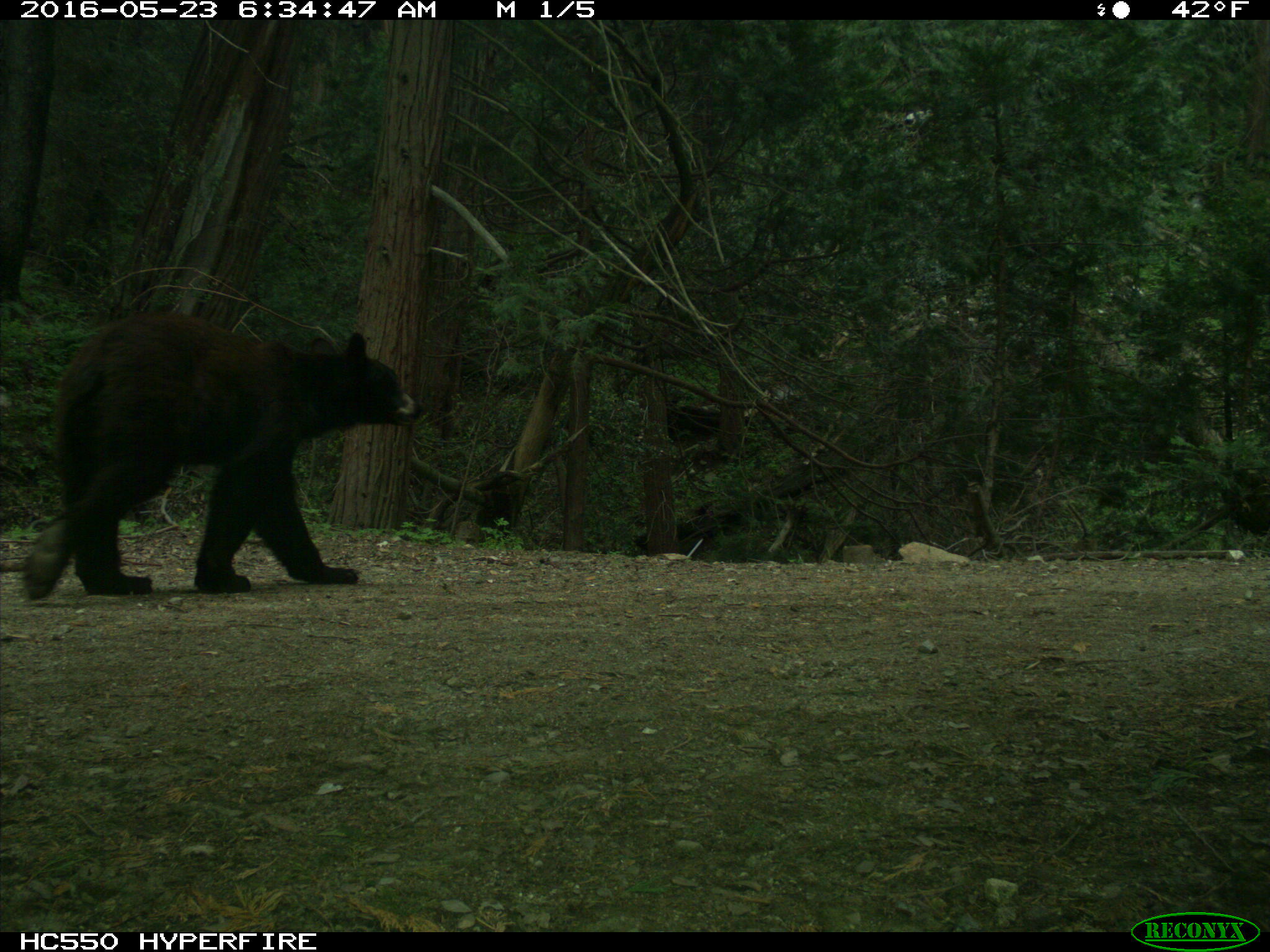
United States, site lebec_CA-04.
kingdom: Animalia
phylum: Chordata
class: Mammalia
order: Carnivora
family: Ursidae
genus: Ursus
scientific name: Ursus americanus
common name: american black bear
Ursus americanus (american black bear).